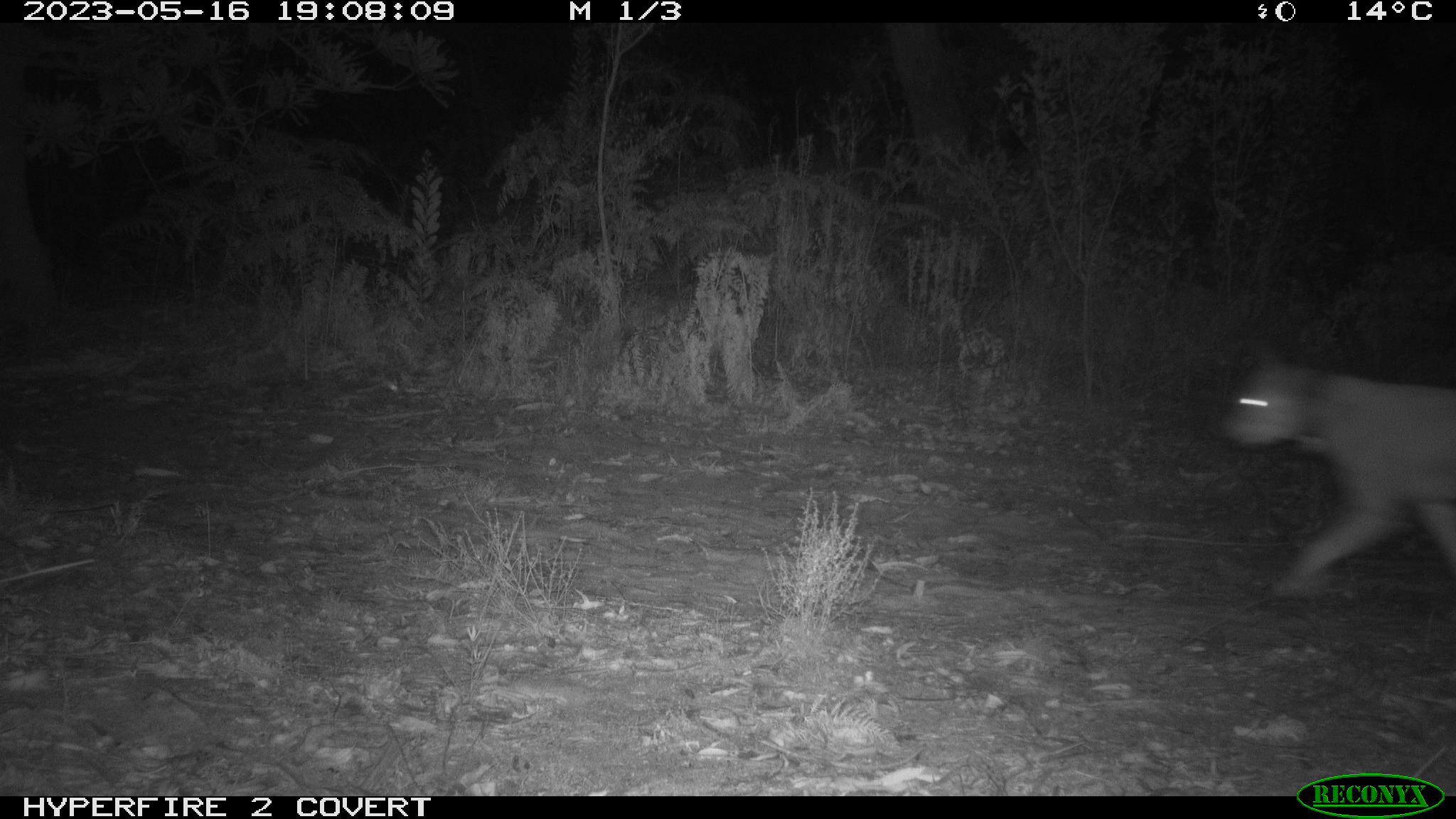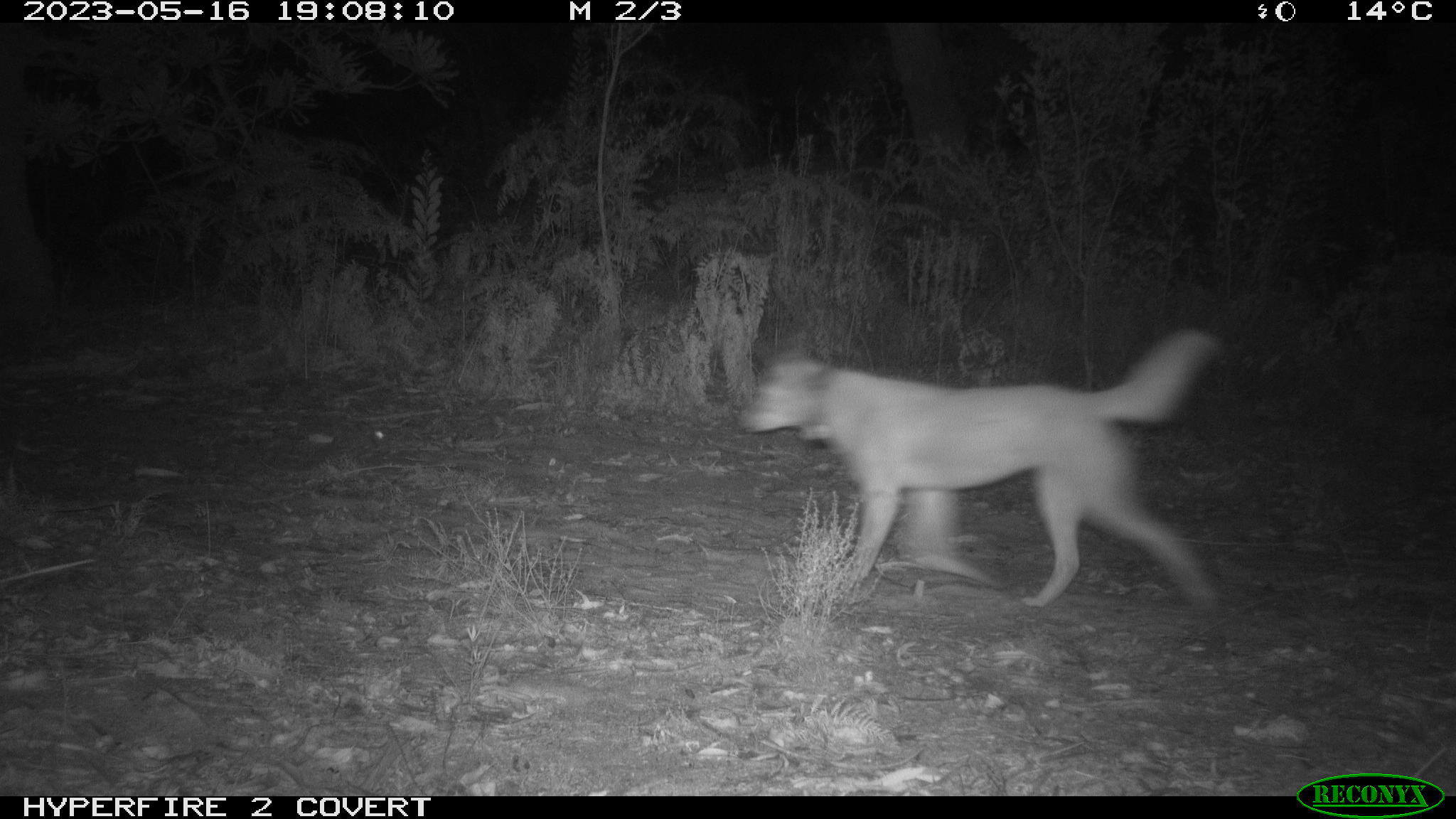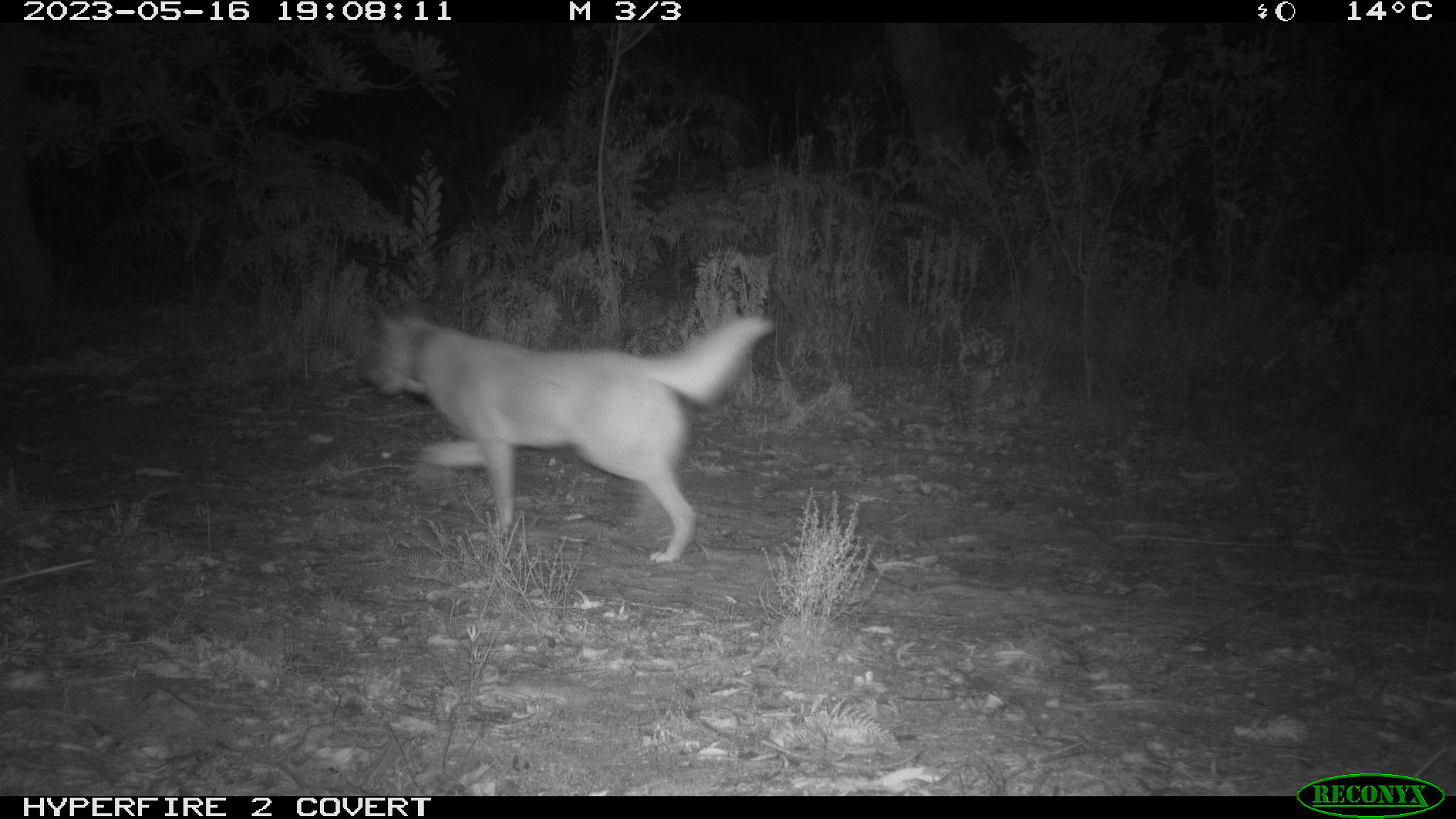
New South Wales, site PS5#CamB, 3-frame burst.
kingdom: Animalia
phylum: Chordata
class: Mammalia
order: Carnivora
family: Canidae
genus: Canis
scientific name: Canis familiaris dingo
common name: dingo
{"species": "dingo (Canis familiaris dingo)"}